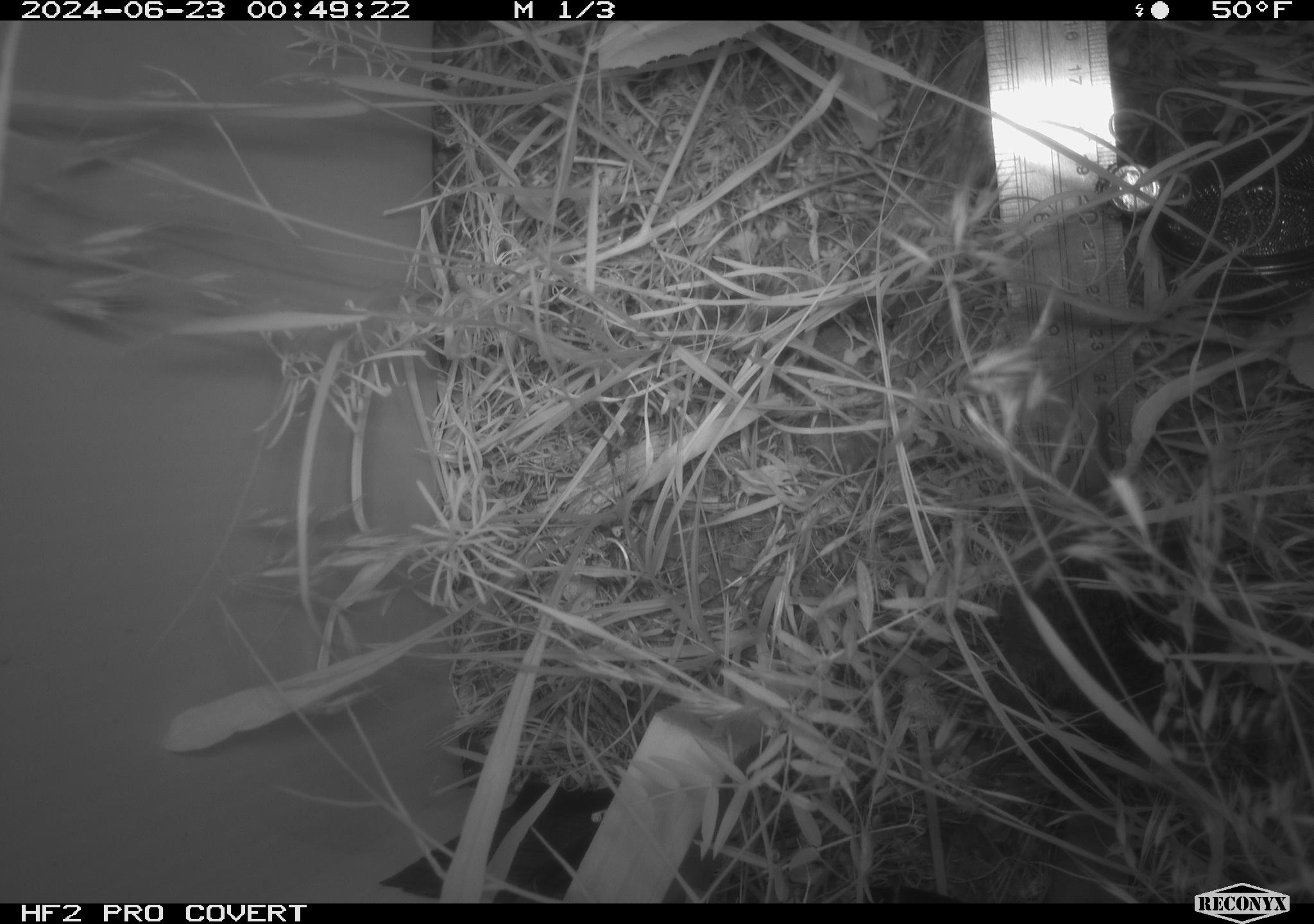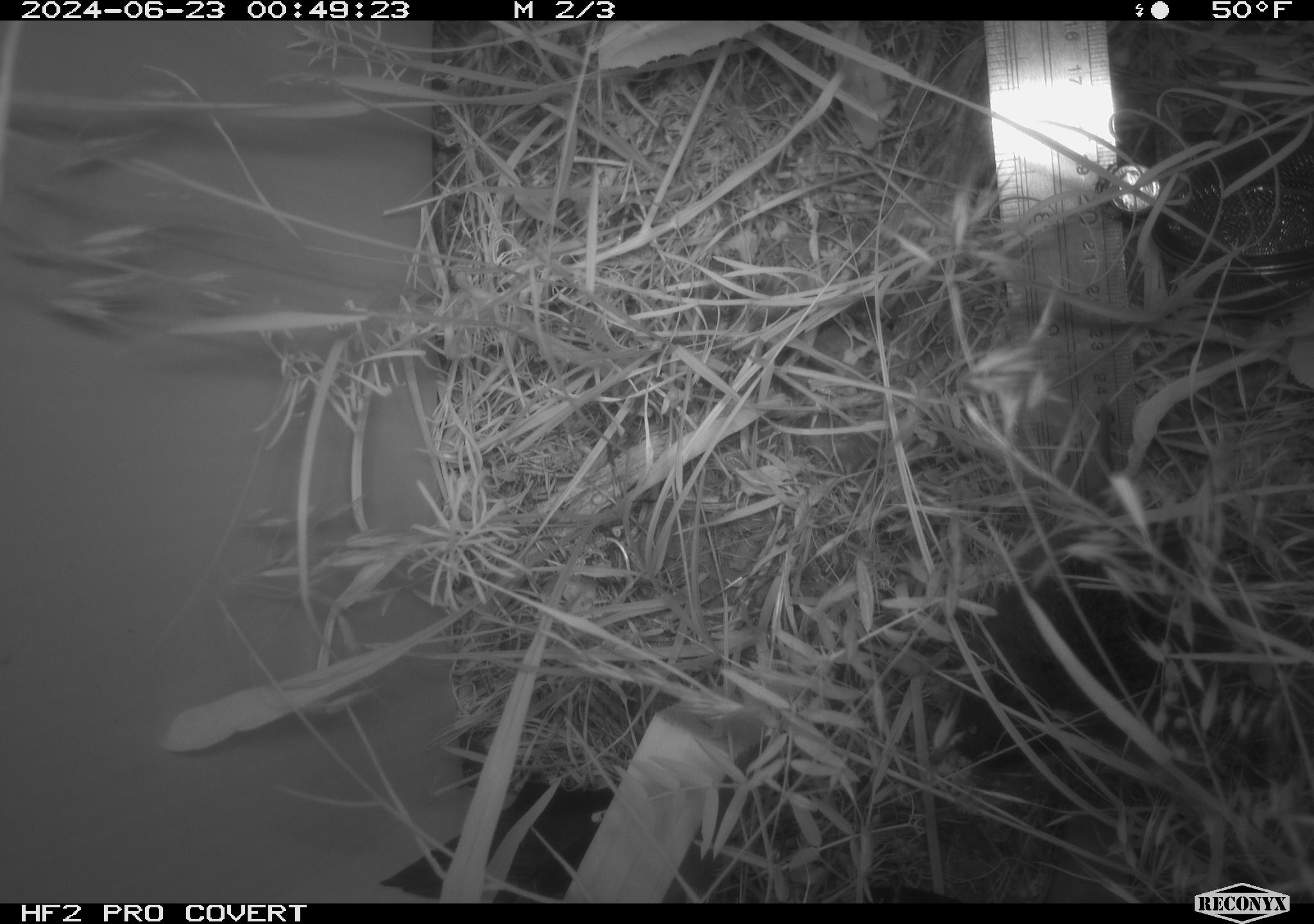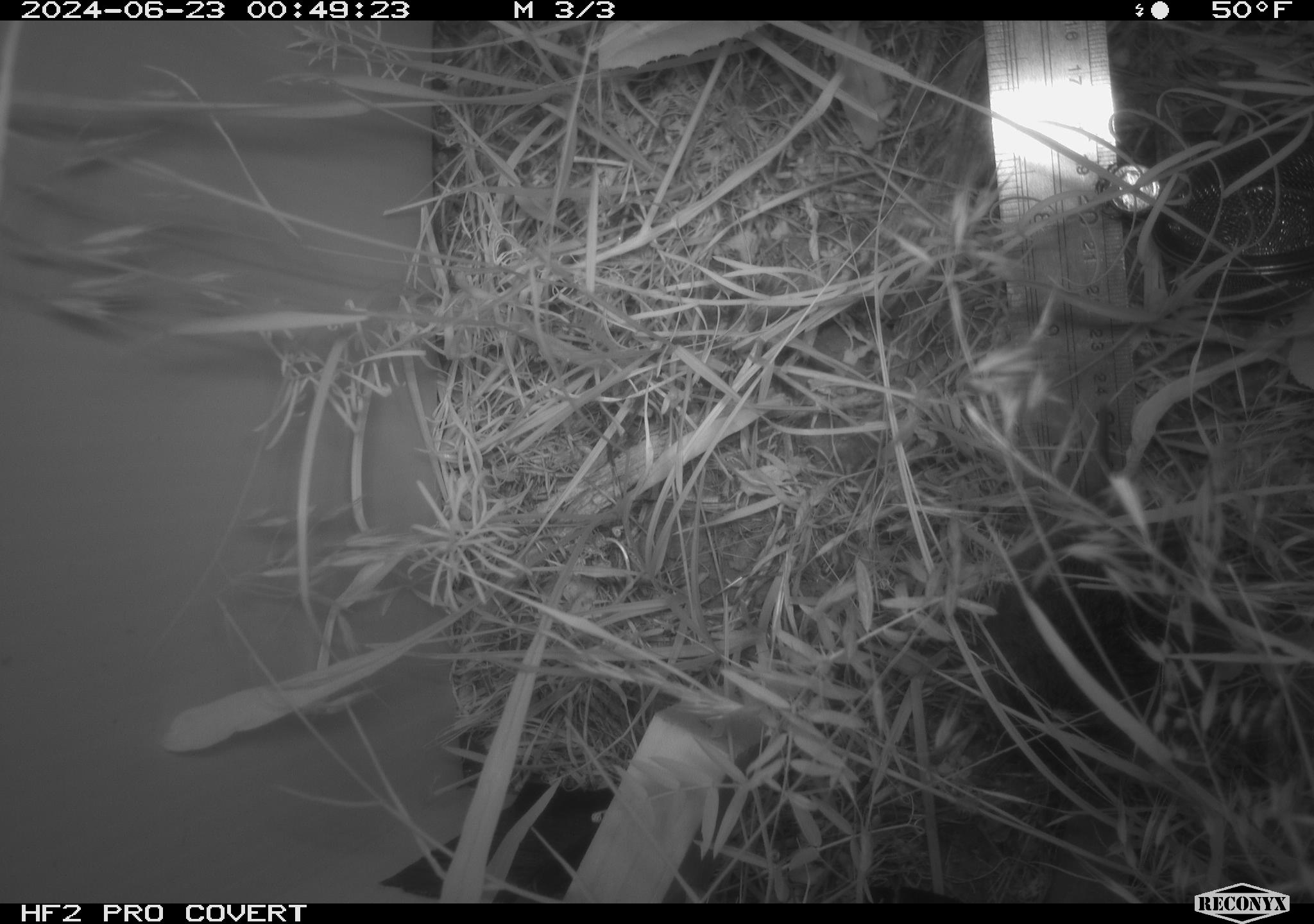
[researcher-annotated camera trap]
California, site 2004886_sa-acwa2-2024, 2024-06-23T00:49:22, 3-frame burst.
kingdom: Animalia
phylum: Chordata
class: Mammalia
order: Rodentia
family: Cricetidae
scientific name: Cricetidae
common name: hamsters, voles, lemmings, and allies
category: cricetidae family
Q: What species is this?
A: Cricetidae family (hamsters, voles, lemmings, and allies) (Cricetidae).